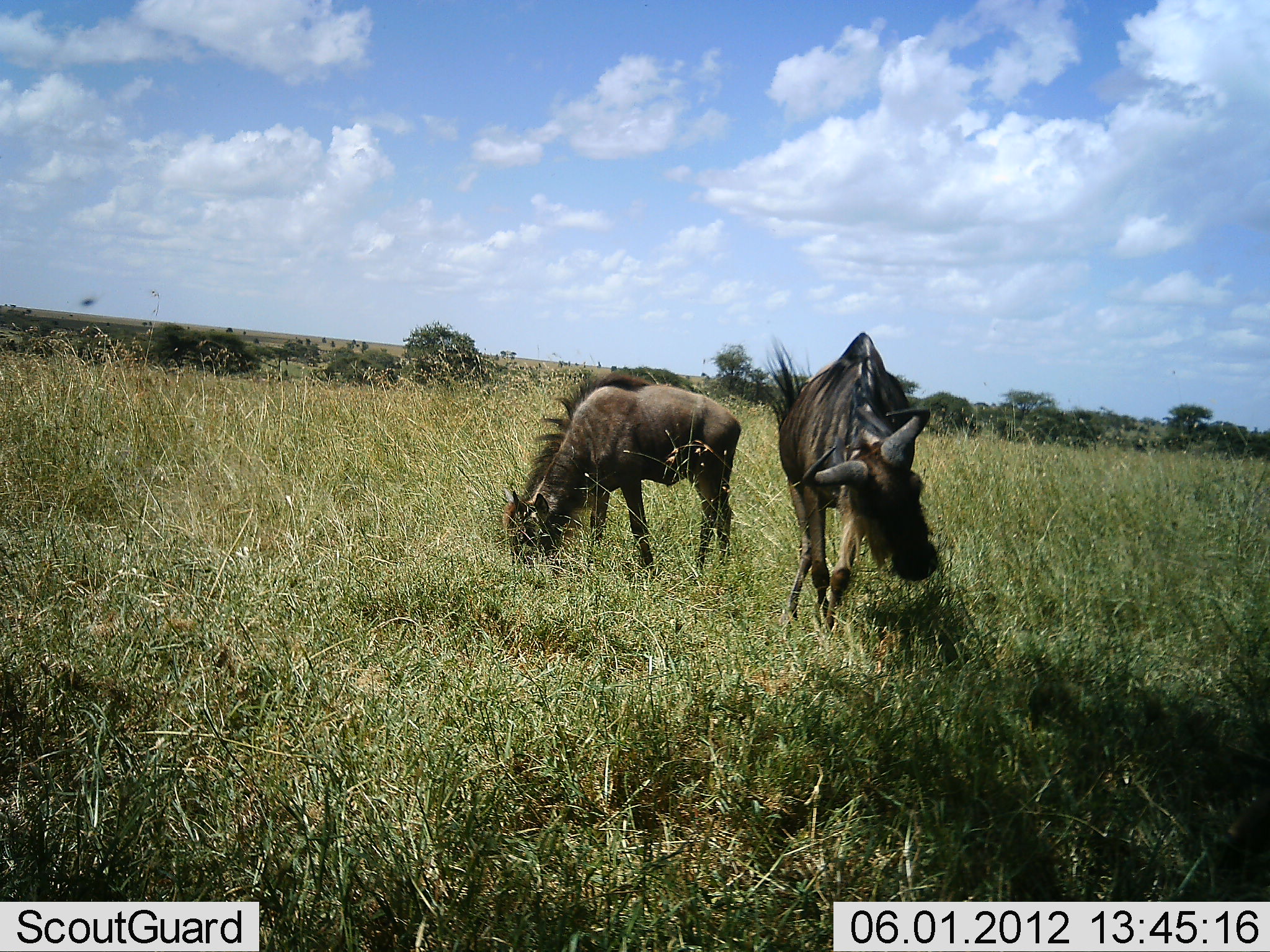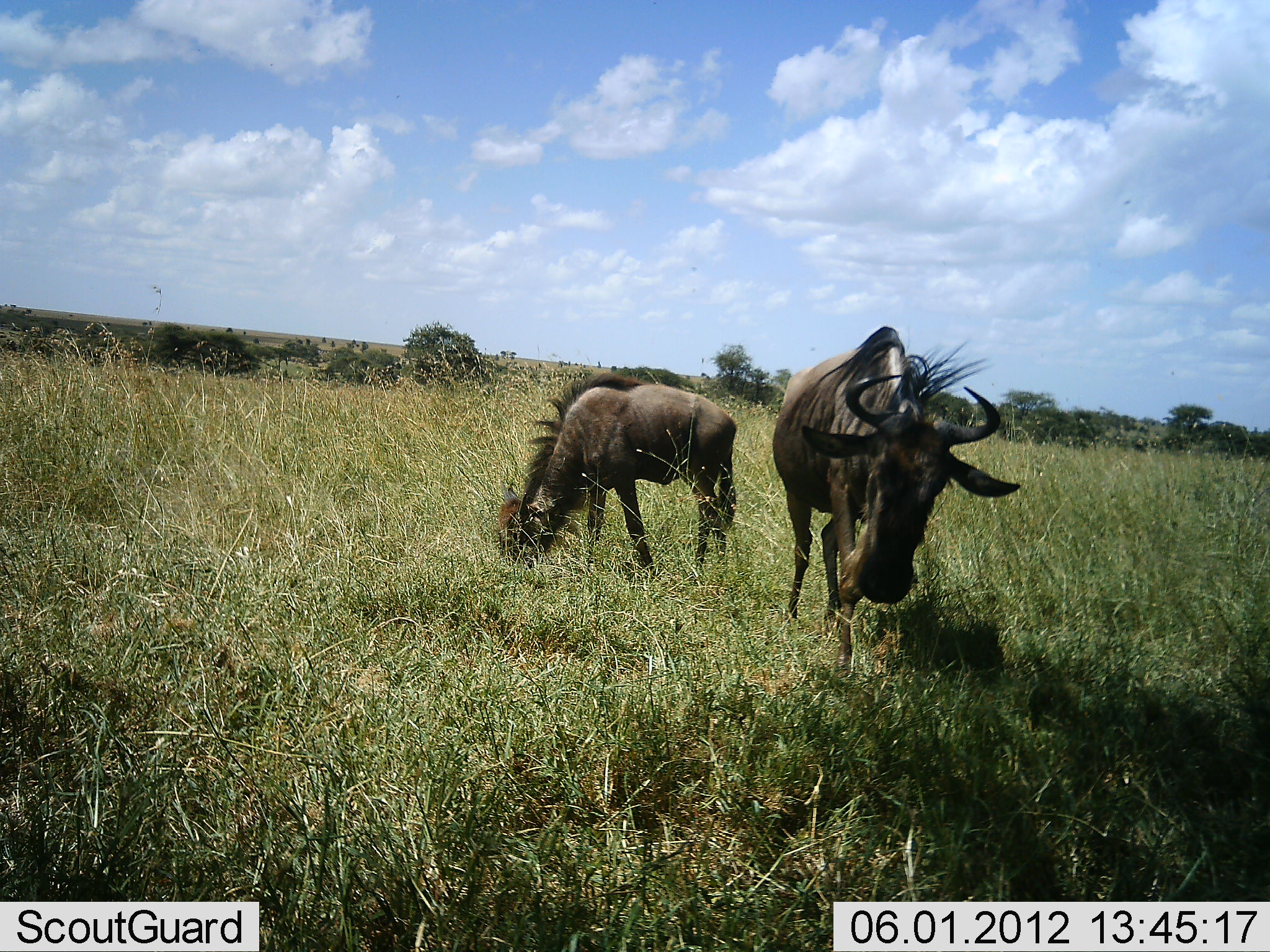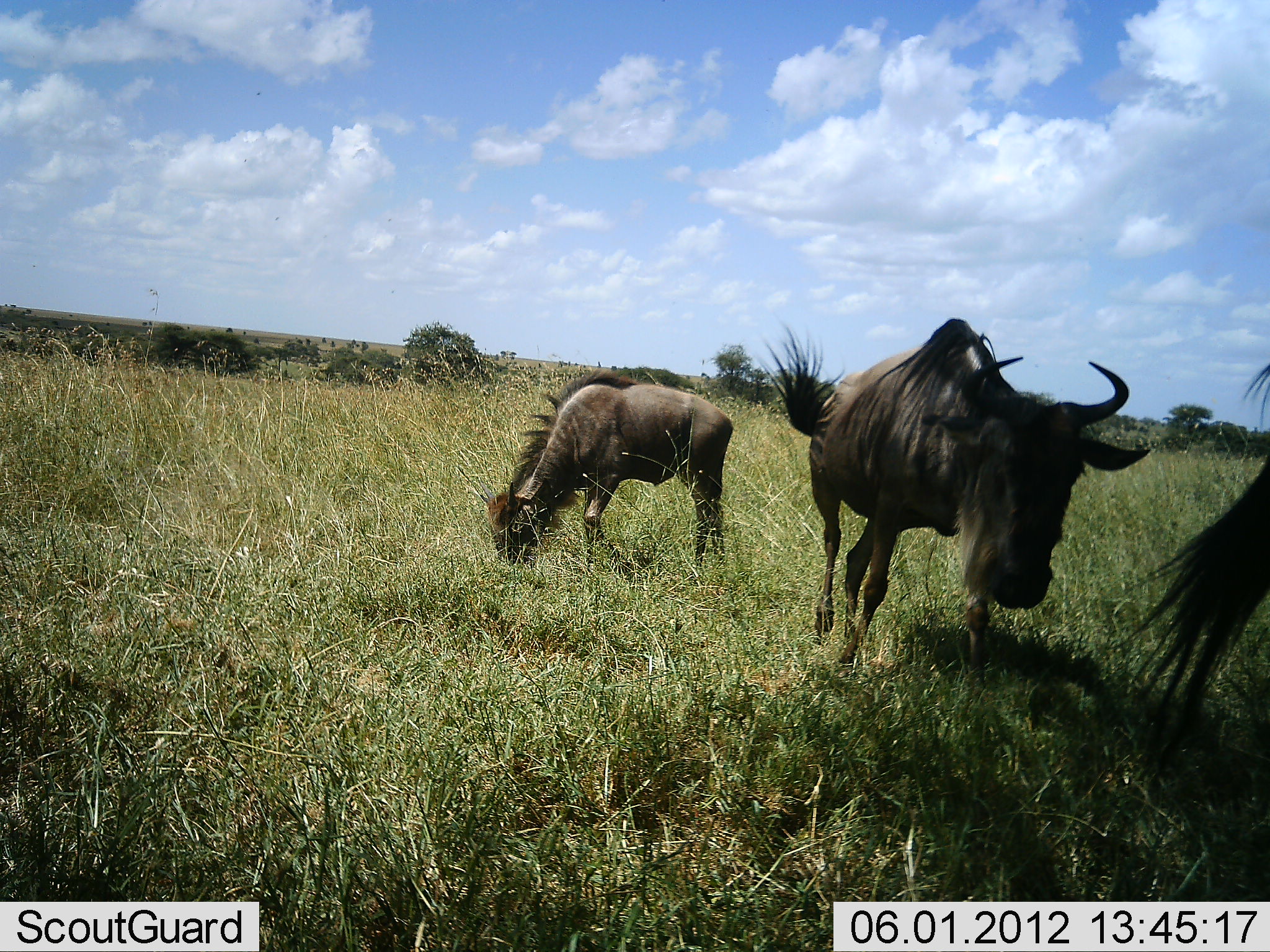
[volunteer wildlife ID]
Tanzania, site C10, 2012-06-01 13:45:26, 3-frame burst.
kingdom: Animalia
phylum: Chordata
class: Mammalia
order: Artiodactyla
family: Bovidae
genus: Connochaetes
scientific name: Connochaetes taurinus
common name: blue wildebeest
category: wildebeest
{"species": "wildebeest (blue wildebeest) (Connochaetes taurinus)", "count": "3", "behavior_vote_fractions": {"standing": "58%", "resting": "0%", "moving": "50%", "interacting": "0%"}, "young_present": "17%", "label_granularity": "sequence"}